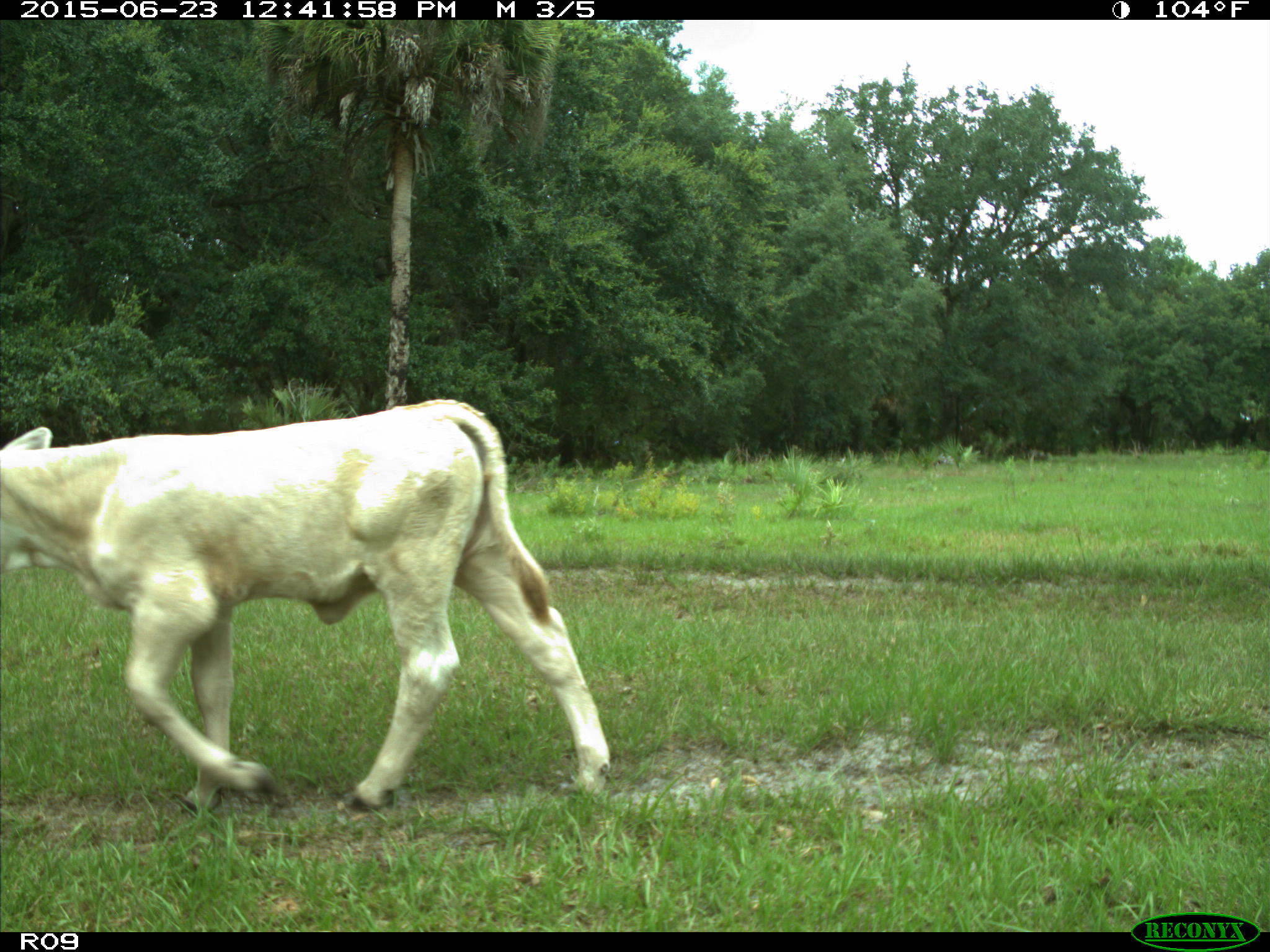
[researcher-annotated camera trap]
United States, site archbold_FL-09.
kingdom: Animalia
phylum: Chordata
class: Mammalia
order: Artiodactyla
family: Bovidae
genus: Bos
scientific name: Bos taurus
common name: domestic cow